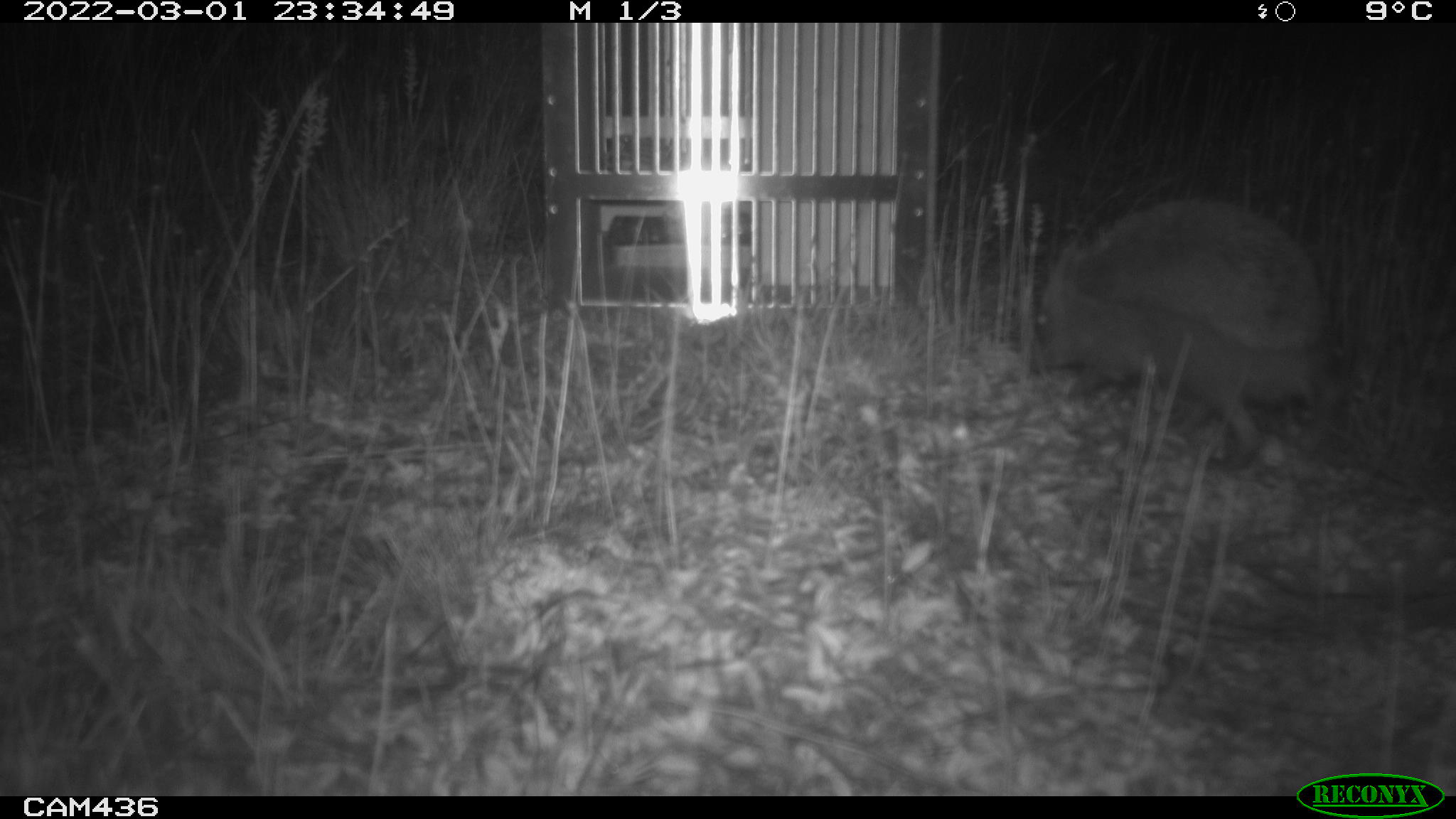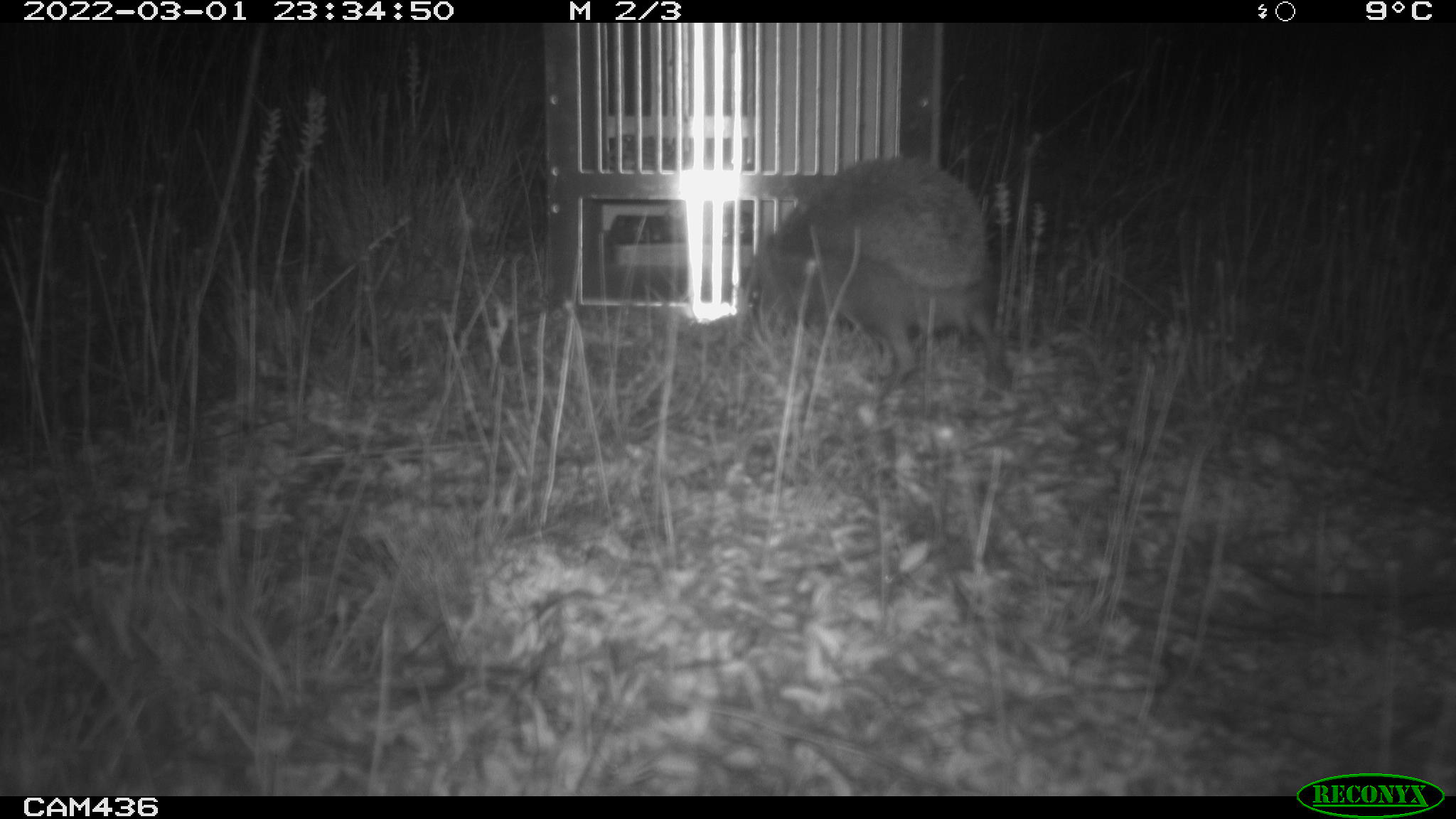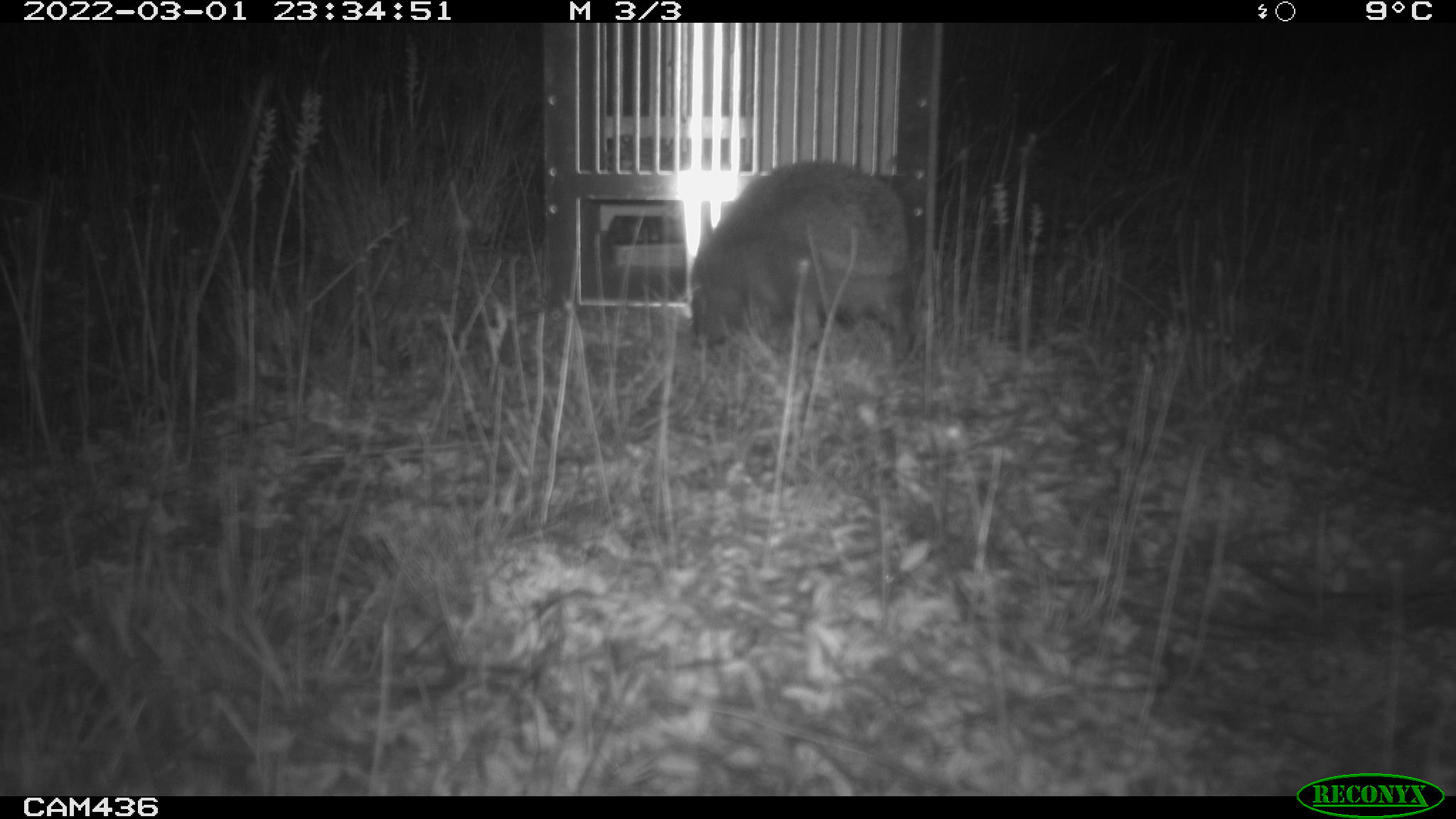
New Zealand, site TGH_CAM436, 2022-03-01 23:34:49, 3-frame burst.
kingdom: Animalia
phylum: Chordata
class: Mammalia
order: Eulipotyphla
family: Erinaceidae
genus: Erinaceus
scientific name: Erinaceus europaeus europaeus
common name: european hedgehog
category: hedgehog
Hedgehog (european hedgehog) (Erinaceus europaeus europaeus).